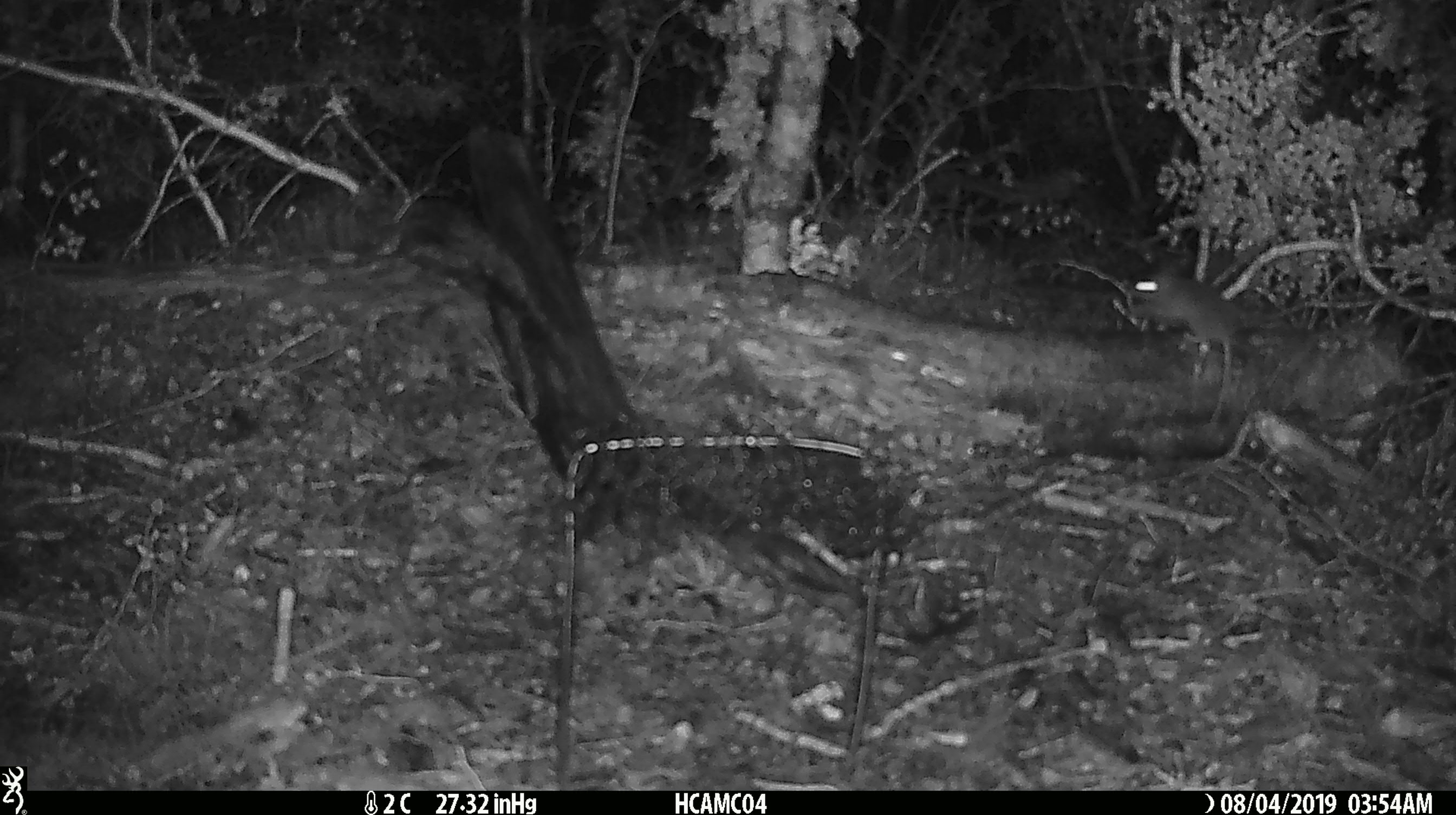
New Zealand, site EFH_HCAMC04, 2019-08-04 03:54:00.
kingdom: Animalia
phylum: Chordata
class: Mammalia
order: Rodentia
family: Muridae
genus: Mus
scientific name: Mus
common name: mouse